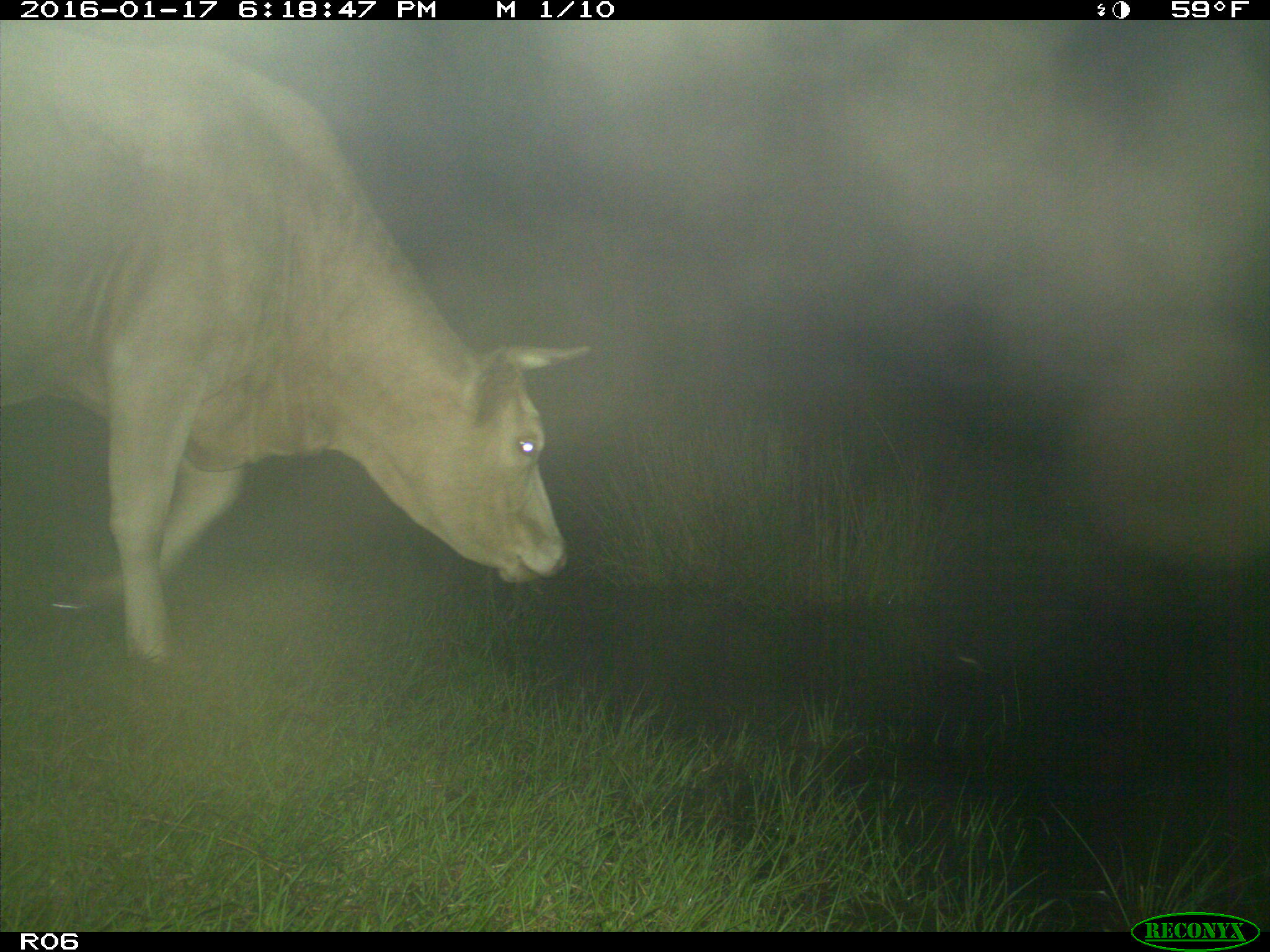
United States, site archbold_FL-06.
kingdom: Animalia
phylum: Chordata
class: Mammalia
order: Artiodactyla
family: Bovidae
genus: Bos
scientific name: Bos taurus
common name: domestic cow